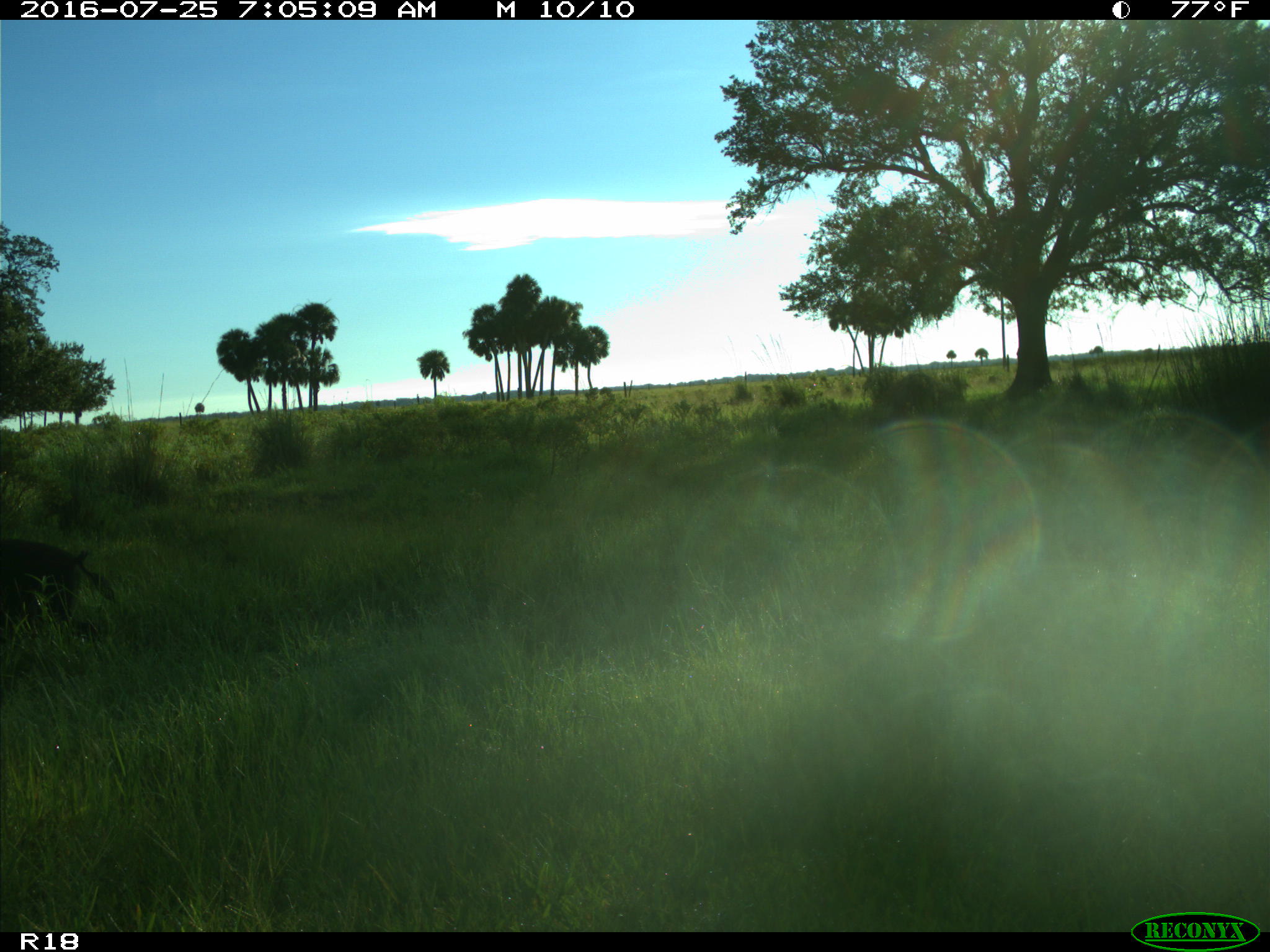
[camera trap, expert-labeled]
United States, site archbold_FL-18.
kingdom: Animalia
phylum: Chordata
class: Mammalia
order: Artiodactyla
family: Suidae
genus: Sus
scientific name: Sus scrofa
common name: wild boar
Sus scrofa (wild boar).